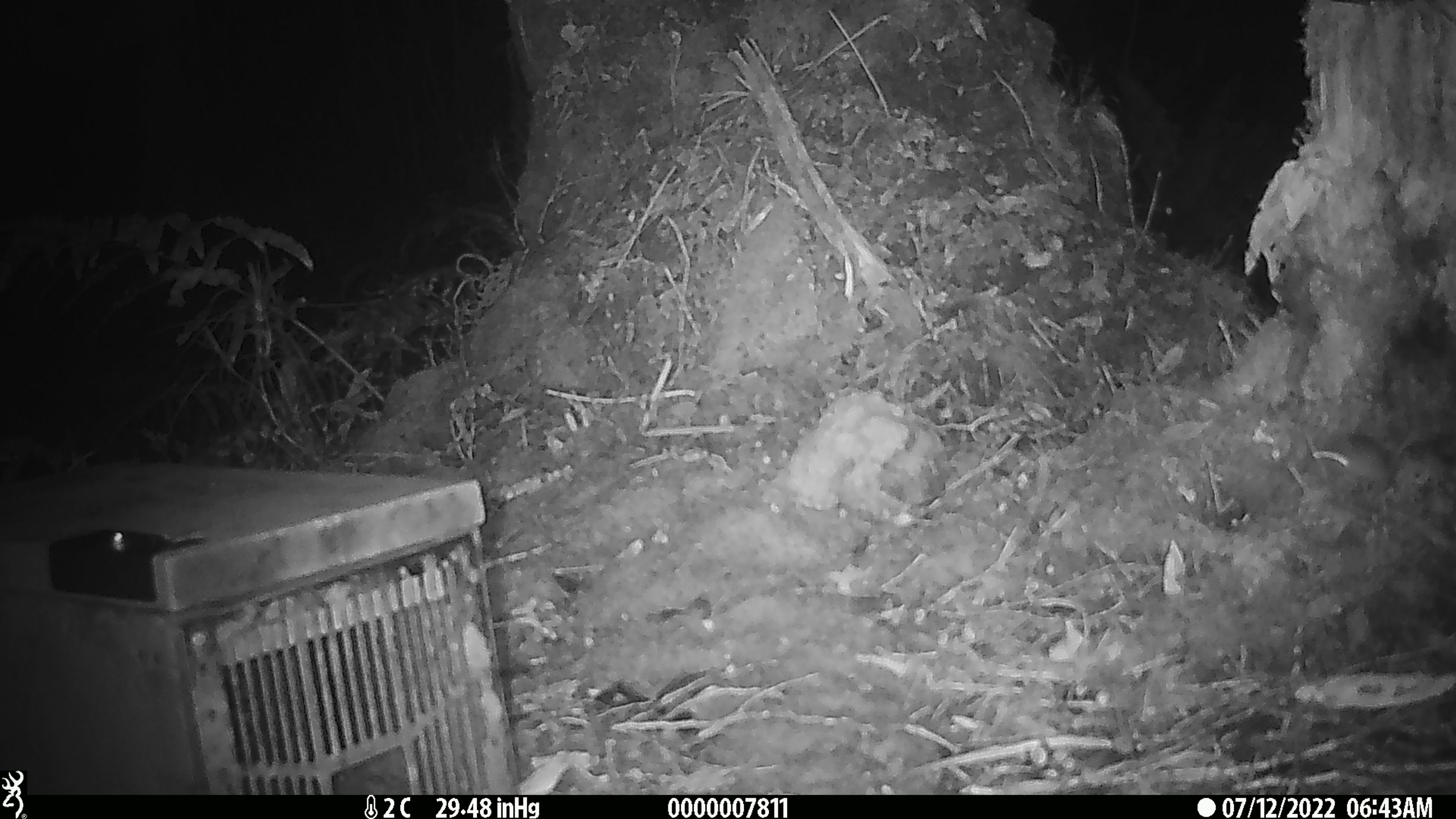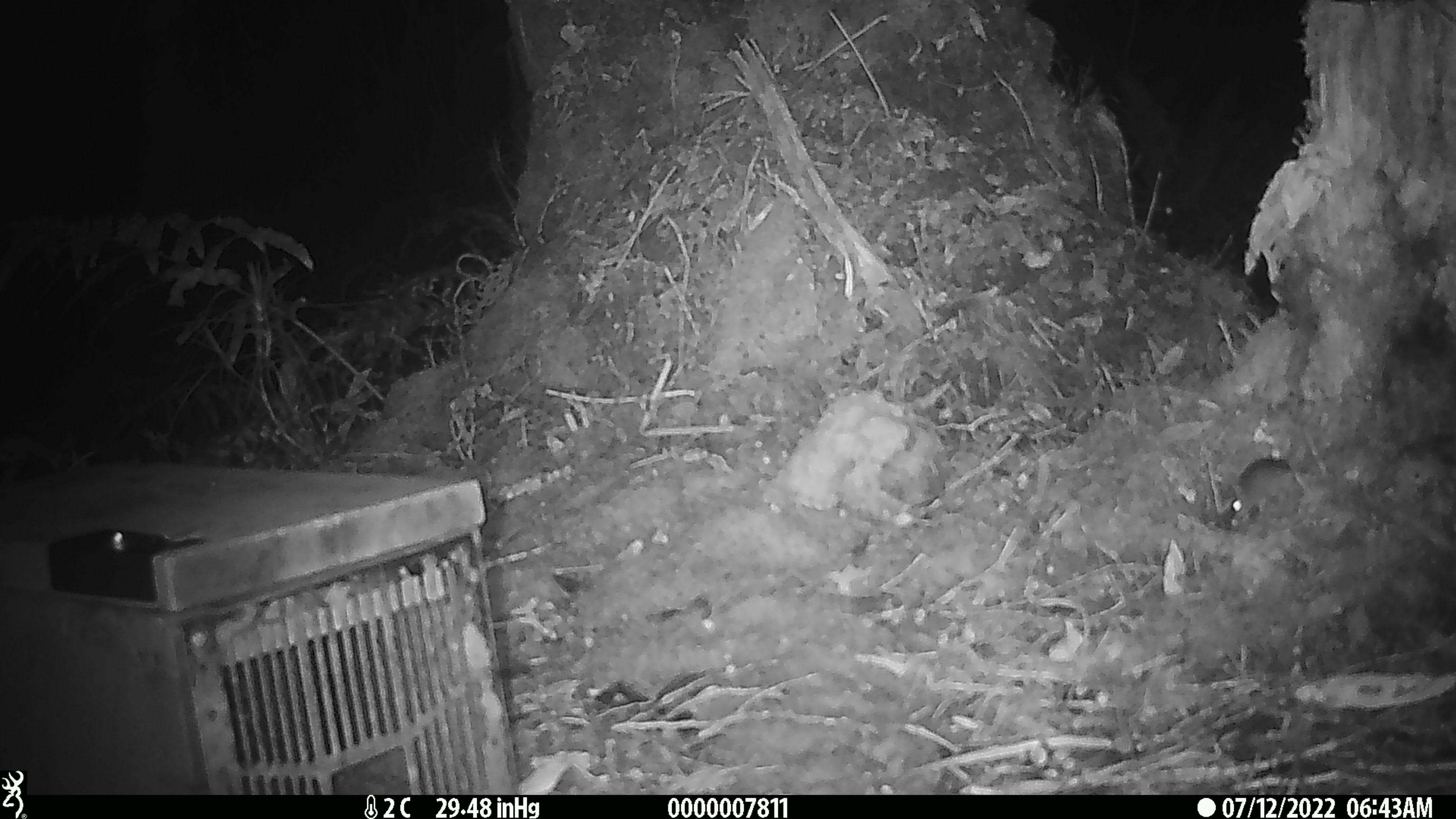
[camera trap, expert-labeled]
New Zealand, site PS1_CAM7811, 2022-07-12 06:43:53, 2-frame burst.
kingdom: Animalia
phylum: Chordata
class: Mammalia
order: Rodentia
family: Muridae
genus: Mus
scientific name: Mus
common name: mouse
Mouse (Mus).